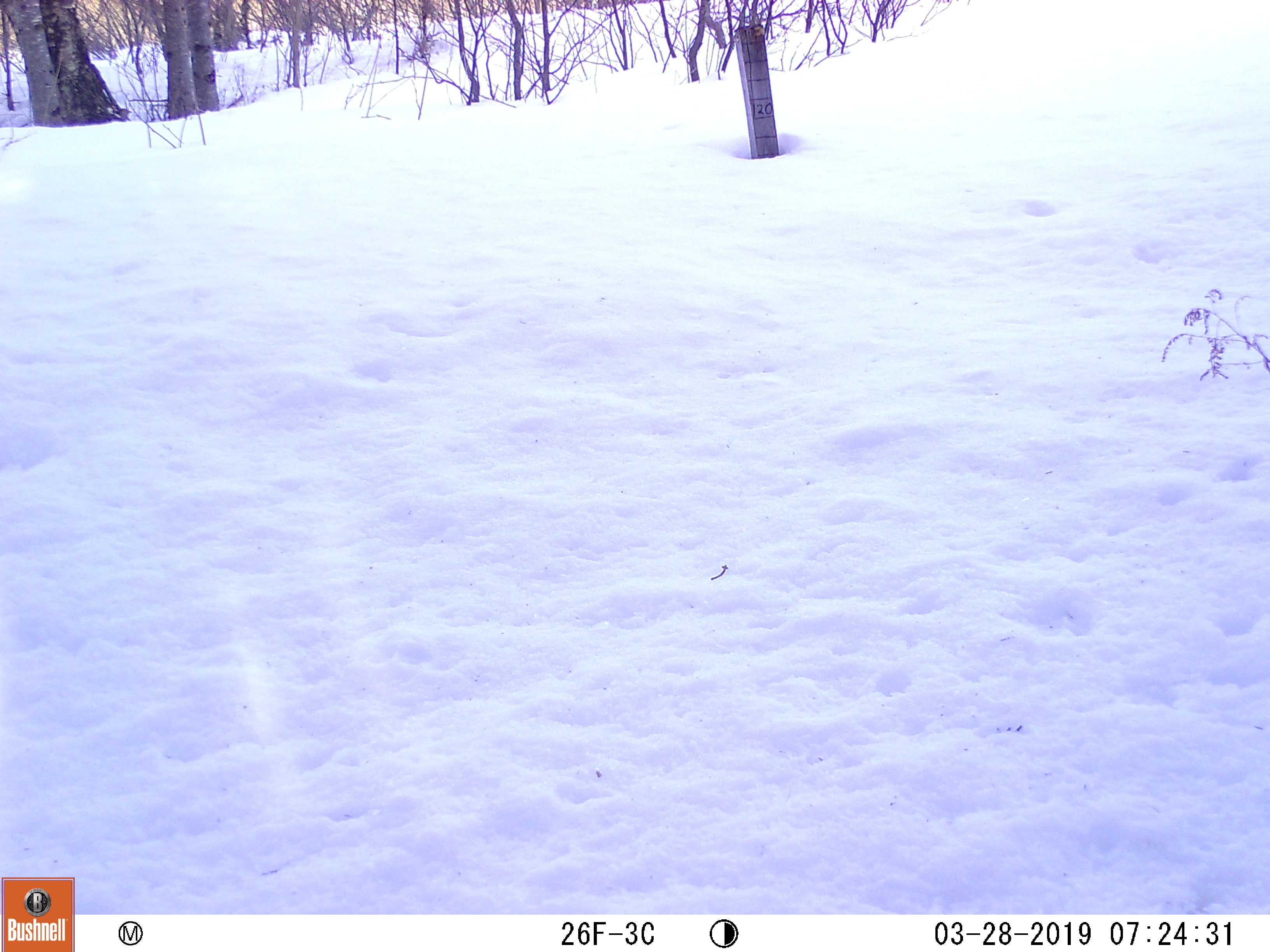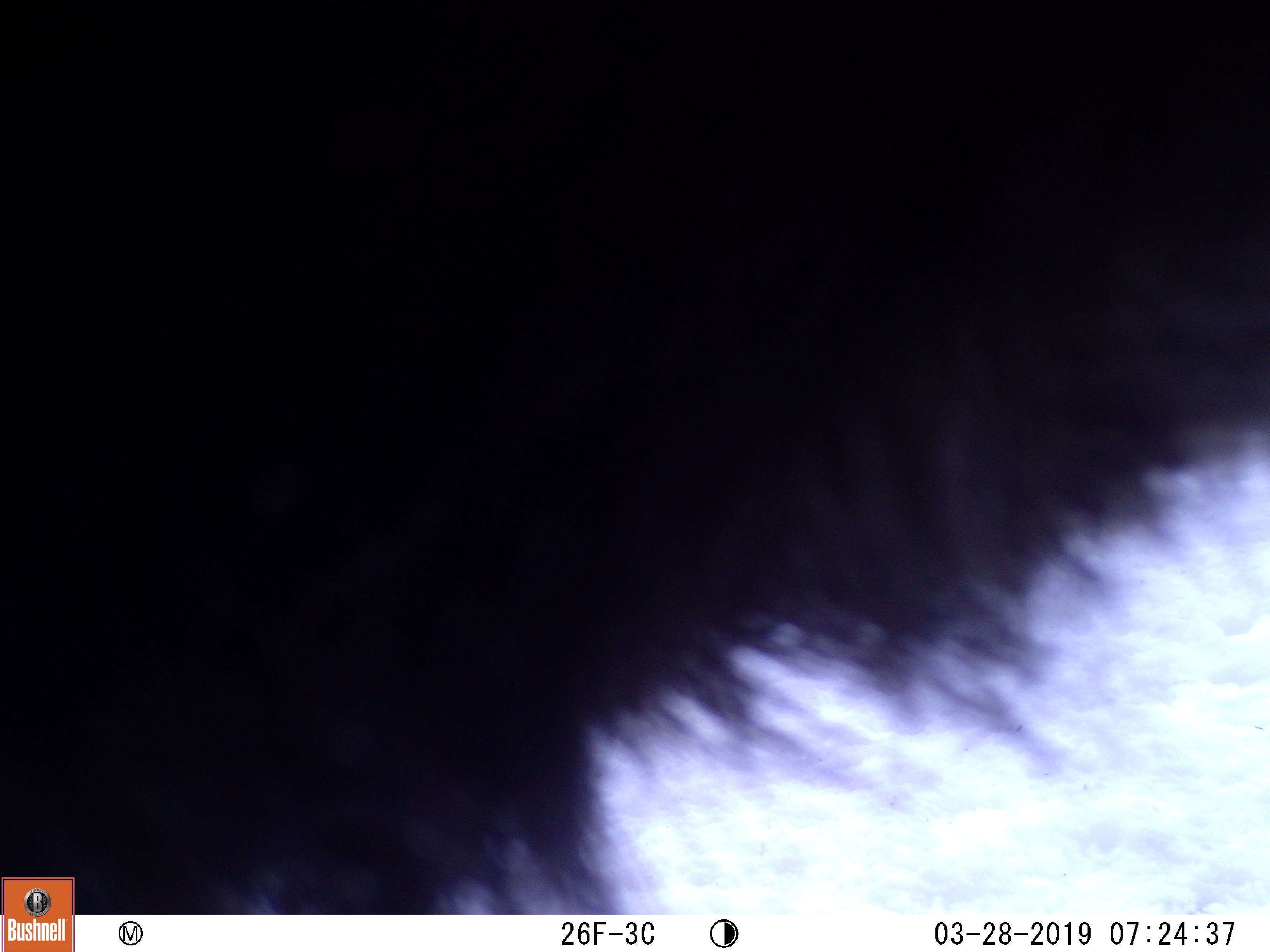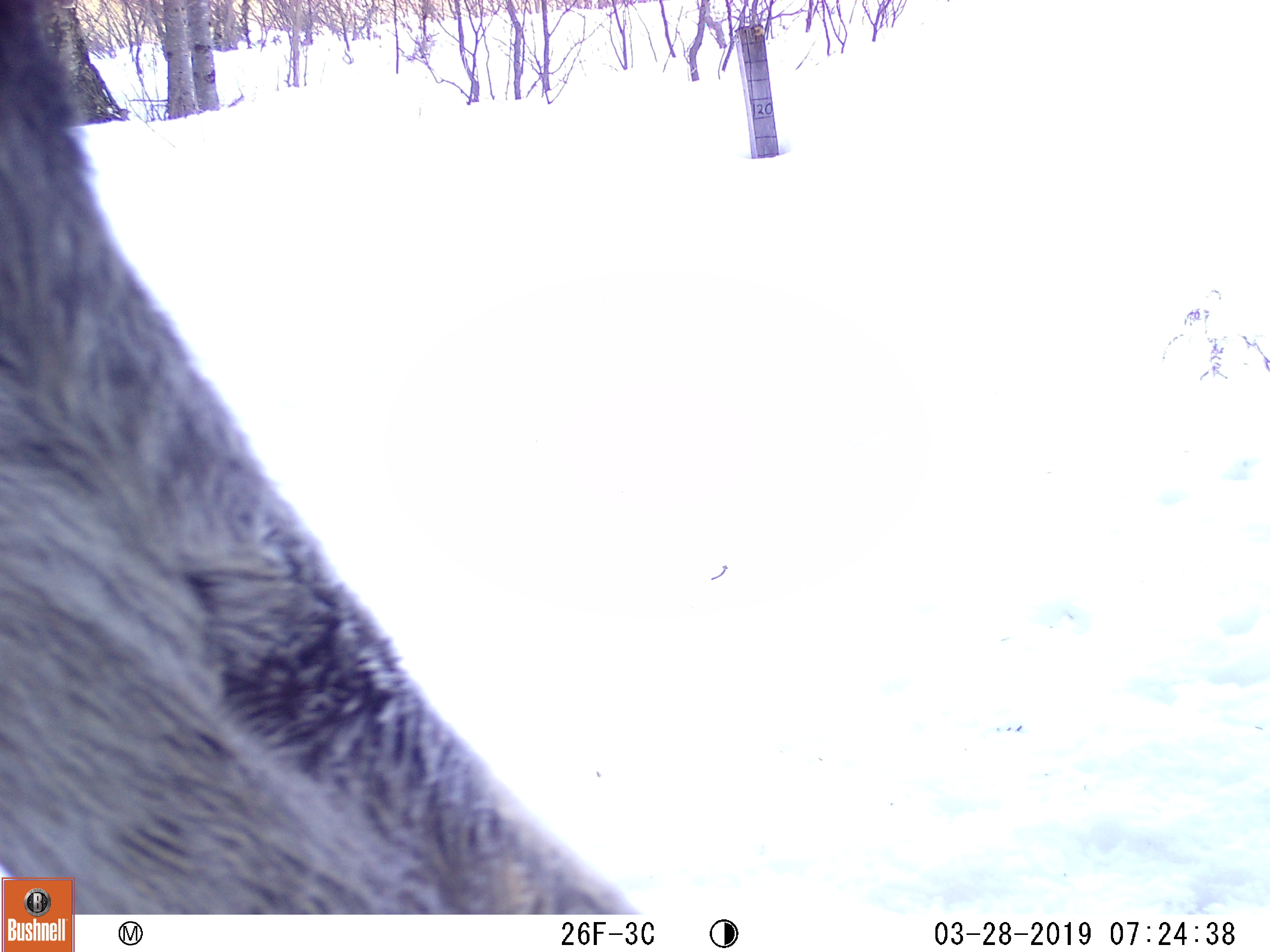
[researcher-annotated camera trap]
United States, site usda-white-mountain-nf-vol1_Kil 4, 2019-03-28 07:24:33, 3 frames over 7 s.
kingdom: Animalia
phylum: Chordata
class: Mammalia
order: Artiodactyla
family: Cervidae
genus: Alces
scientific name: Alces alces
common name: moose